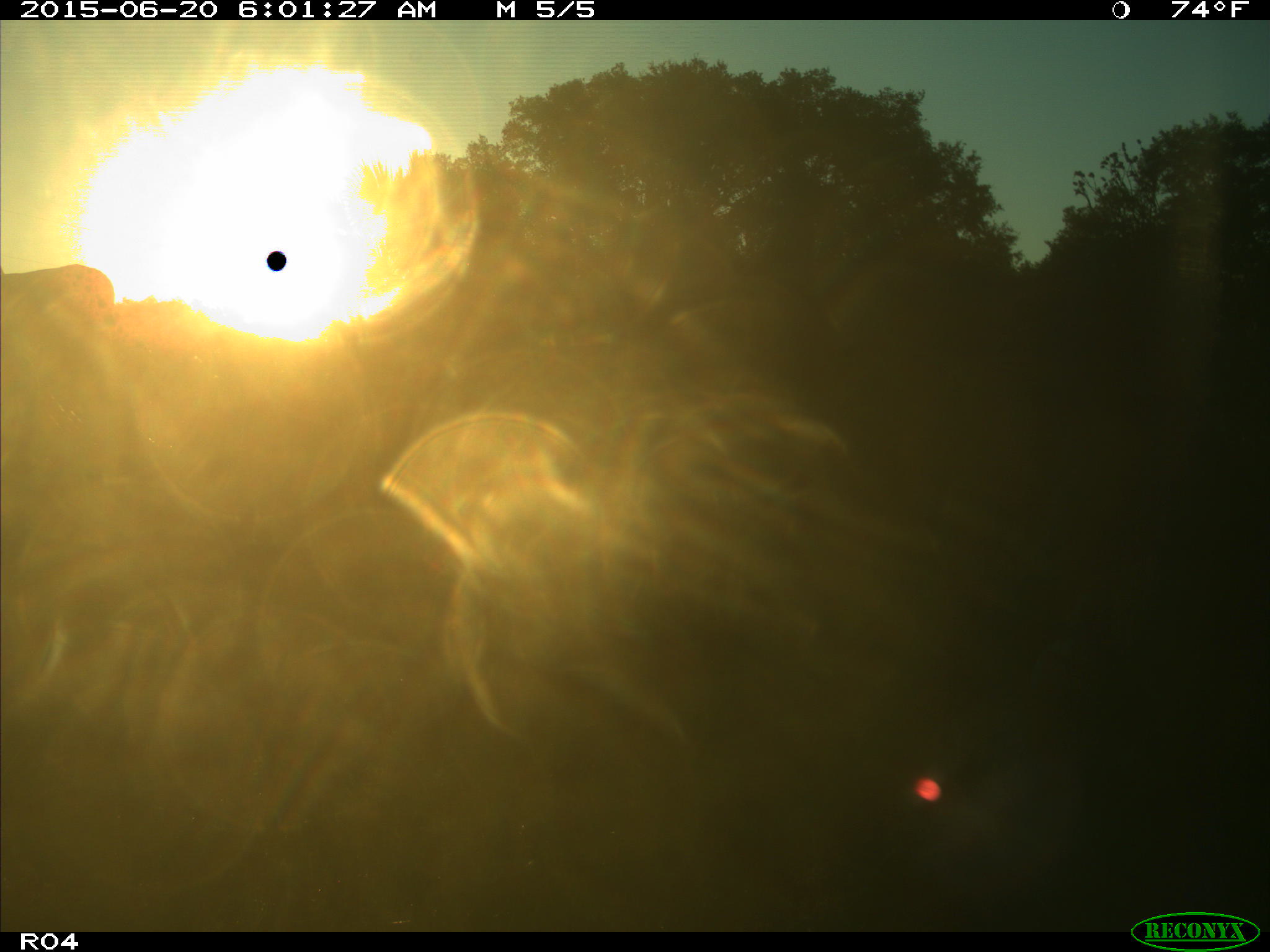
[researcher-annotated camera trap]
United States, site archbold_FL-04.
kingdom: Animalia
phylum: Chordata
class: Mammalia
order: Artiodactyla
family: Bovidae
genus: Bos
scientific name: Bos taurus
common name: domestic cow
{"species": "Bos taurus (domestic cow)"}